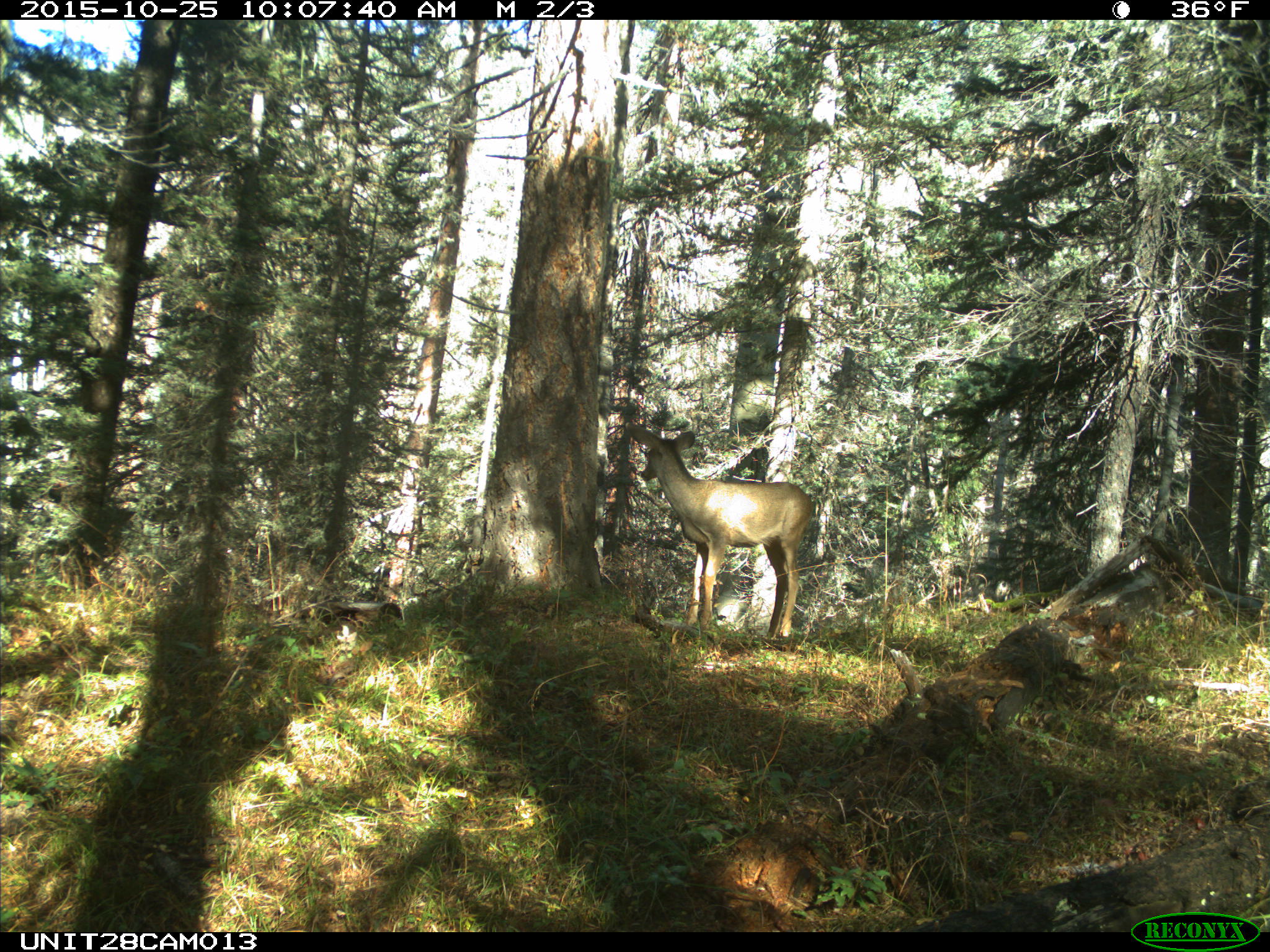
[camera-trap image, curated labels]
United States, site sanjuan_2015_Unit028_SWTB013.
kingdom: Animalia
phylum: Chordata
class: Mammalia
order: Artiodactyla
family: Cervidae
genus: Odocoileus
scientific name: Odocoileus hemionus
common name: mule deer